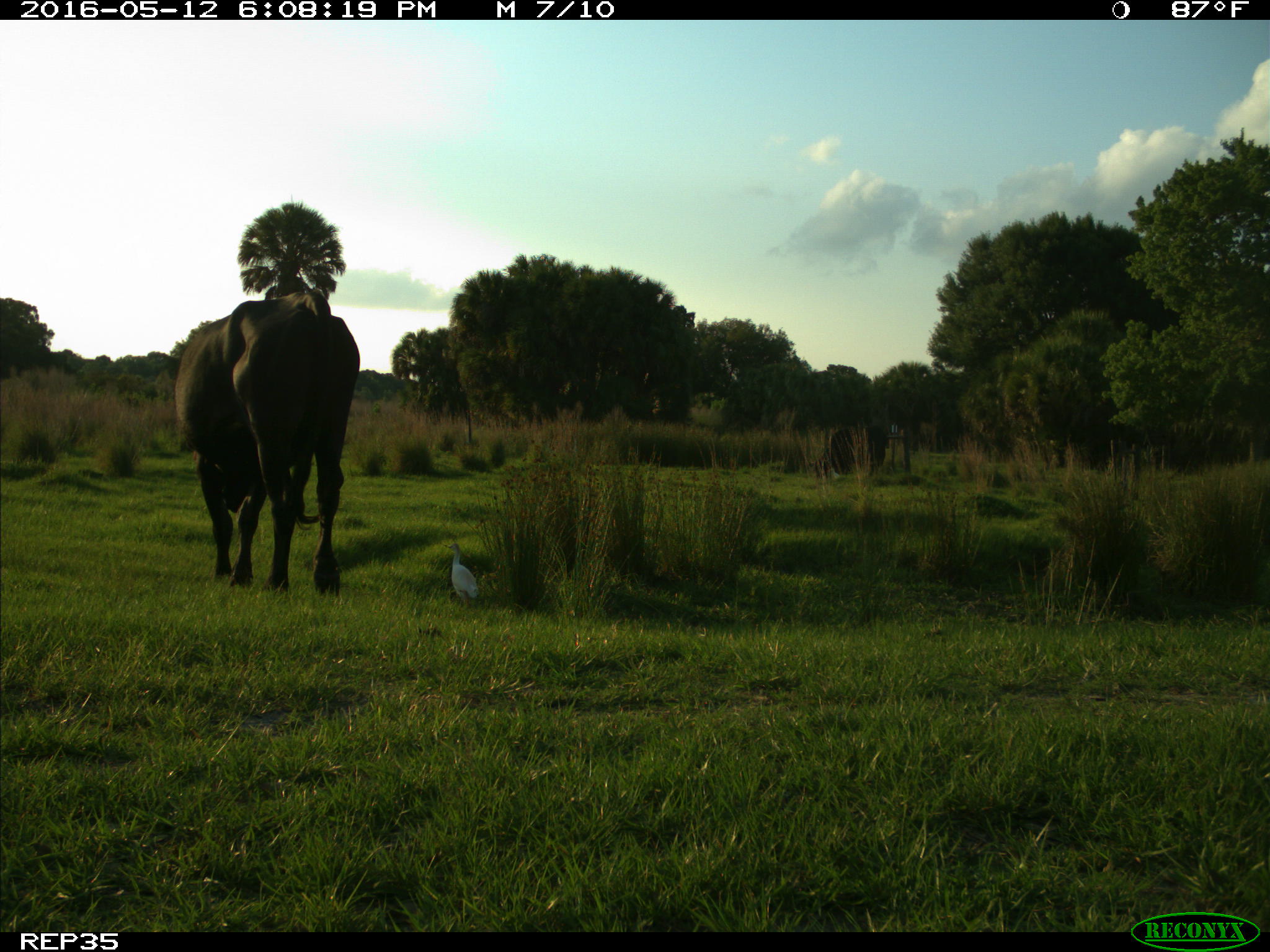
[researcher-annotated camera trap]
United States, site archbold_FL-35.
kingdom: Animalia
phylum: Chordata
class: Mammalia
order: Artiodactyla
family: Bovidae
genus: Bos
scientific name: Bos taurus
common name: domestic cow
Bos taurus (domestic cow).